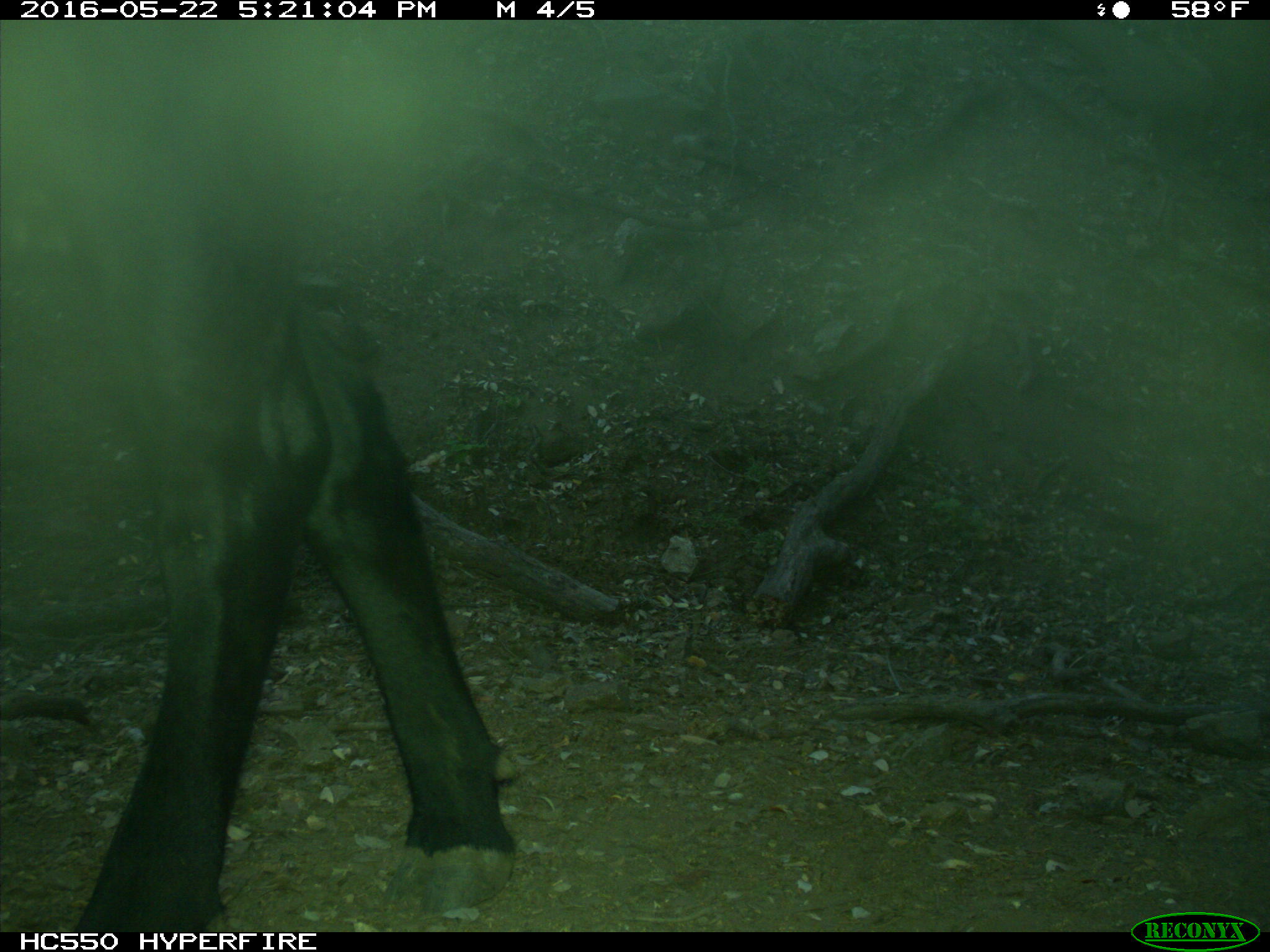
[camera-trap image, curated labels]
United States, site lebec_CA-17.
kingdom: Animalia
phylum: Chordata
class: Mammalia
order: Artiodactyla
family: Bovidae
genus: Bos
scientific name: Bos taurus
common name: domestic cow